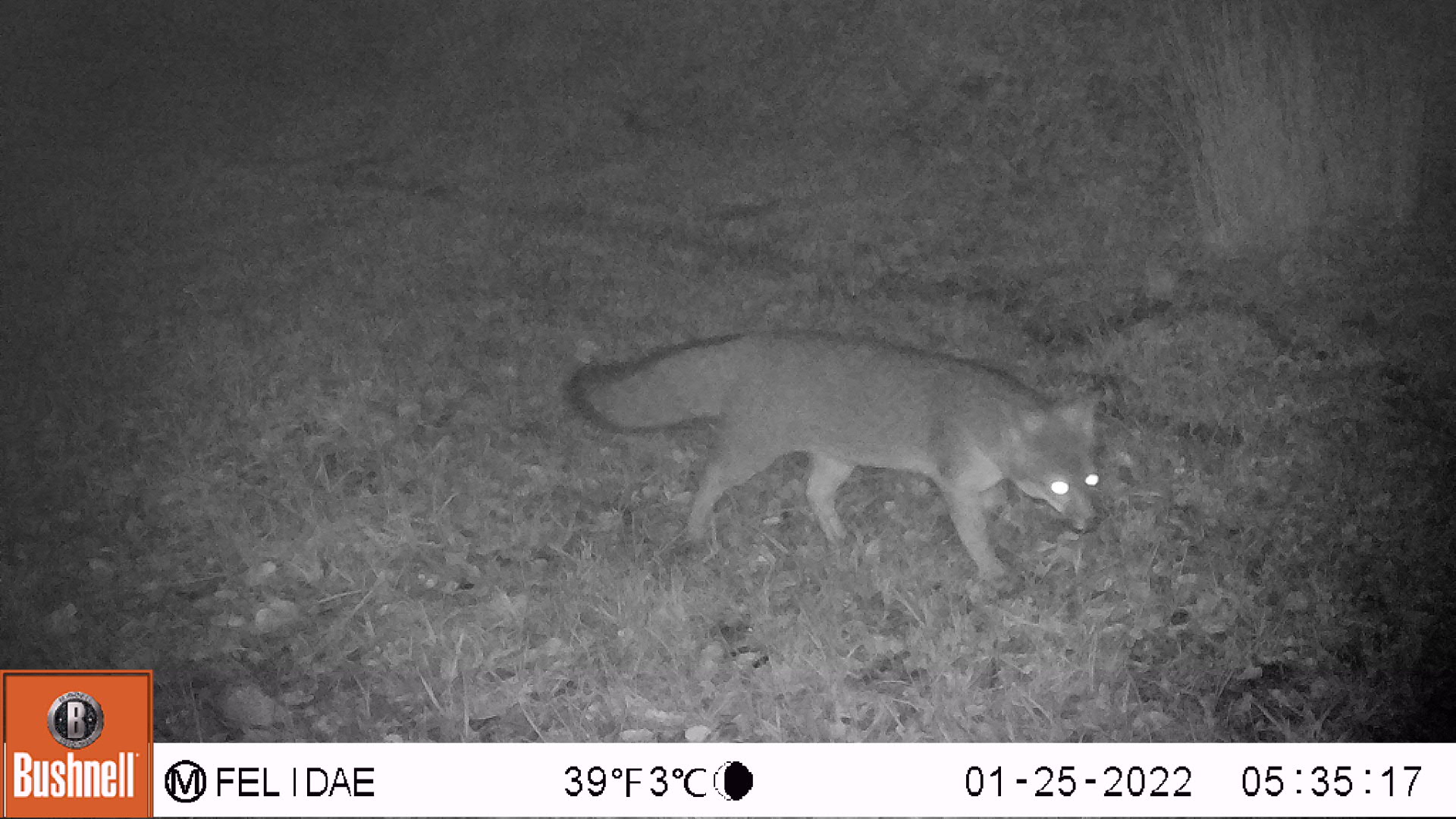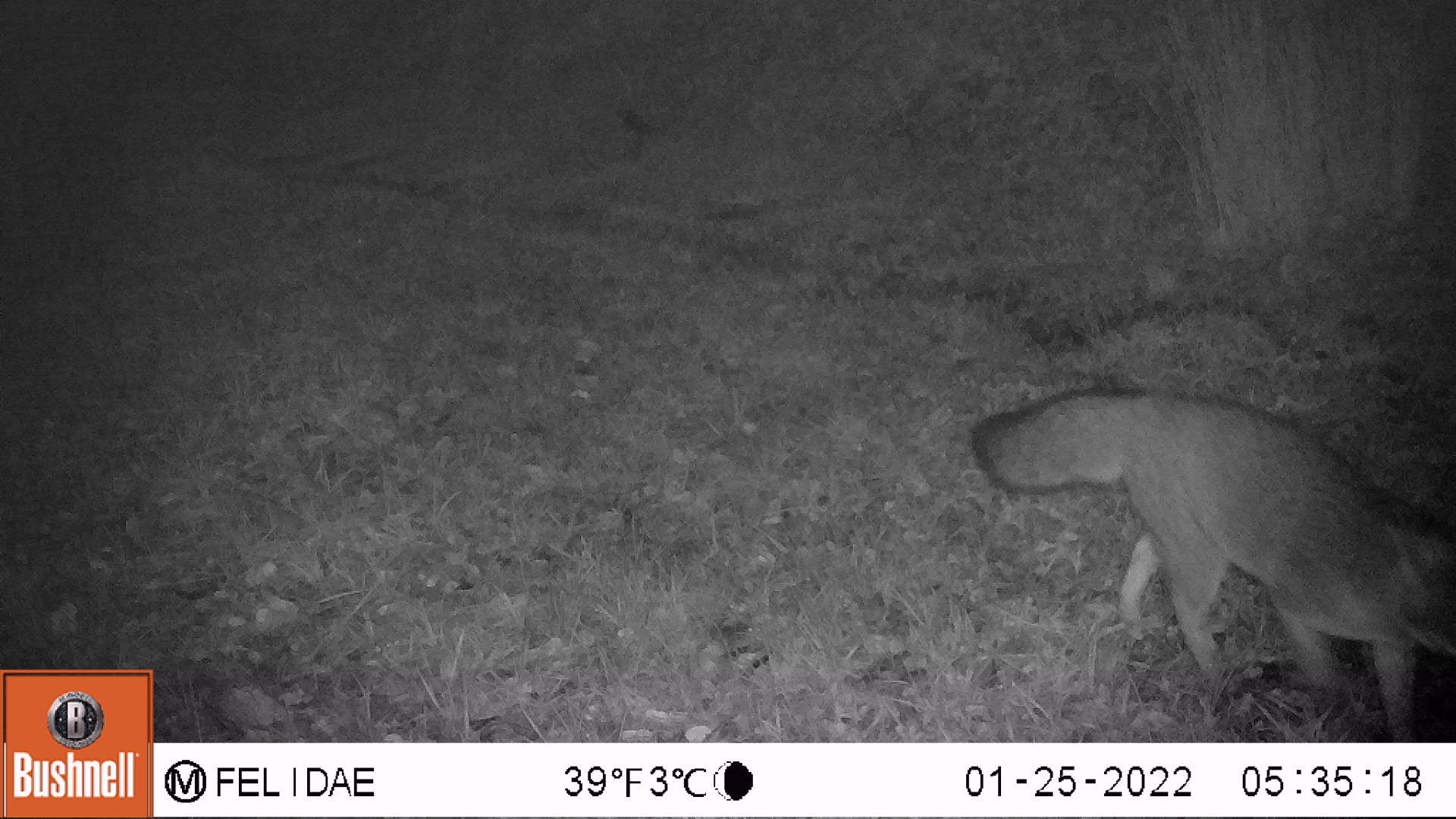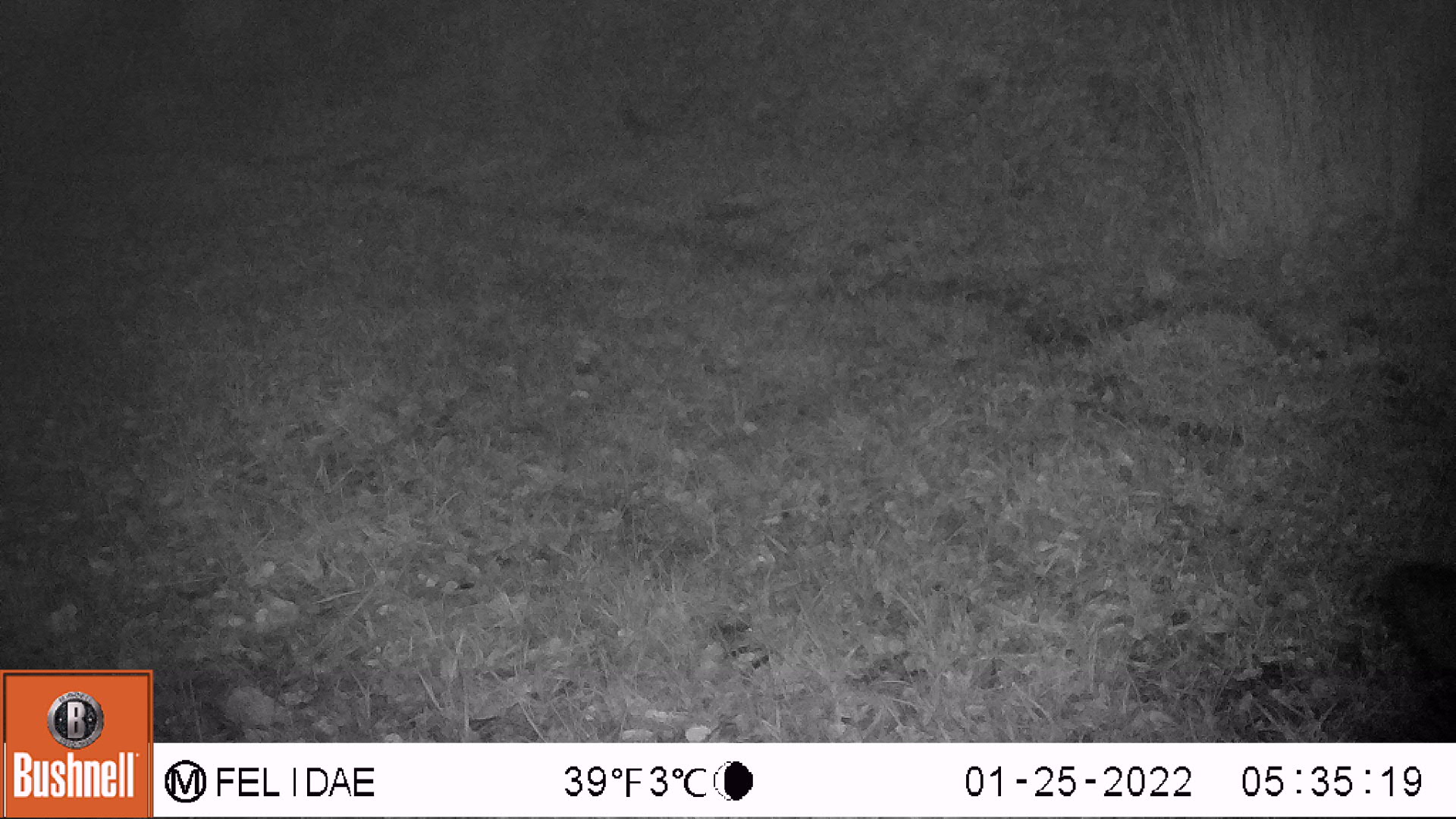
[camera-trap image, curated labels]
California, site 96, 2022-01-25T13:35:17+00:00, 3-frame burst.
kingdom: Animalia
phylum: Chordata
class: Mammalia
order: Carnivora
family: Canidae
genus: Urocyon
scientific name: Urocyon cinereoargenteus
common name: gray fox